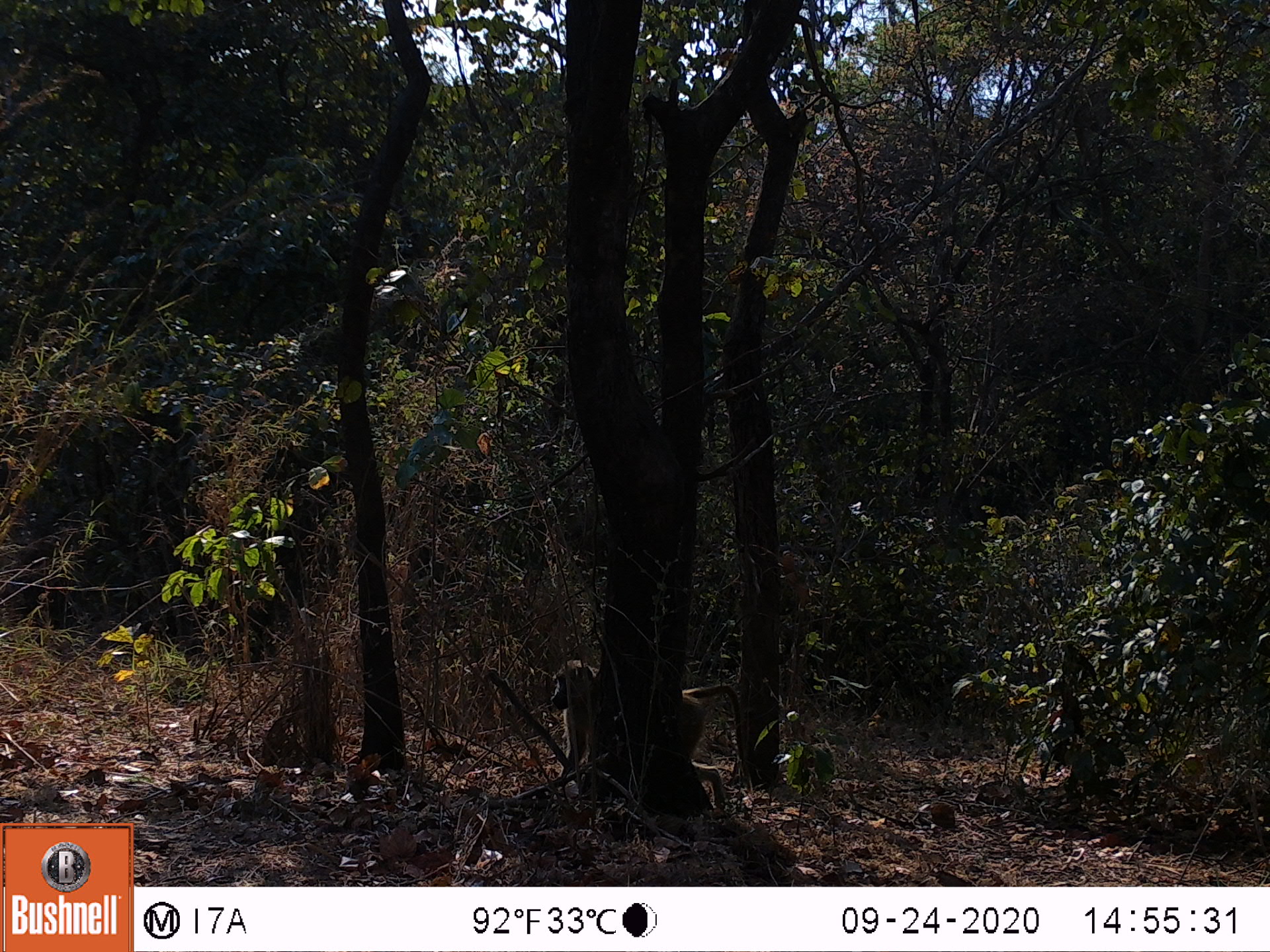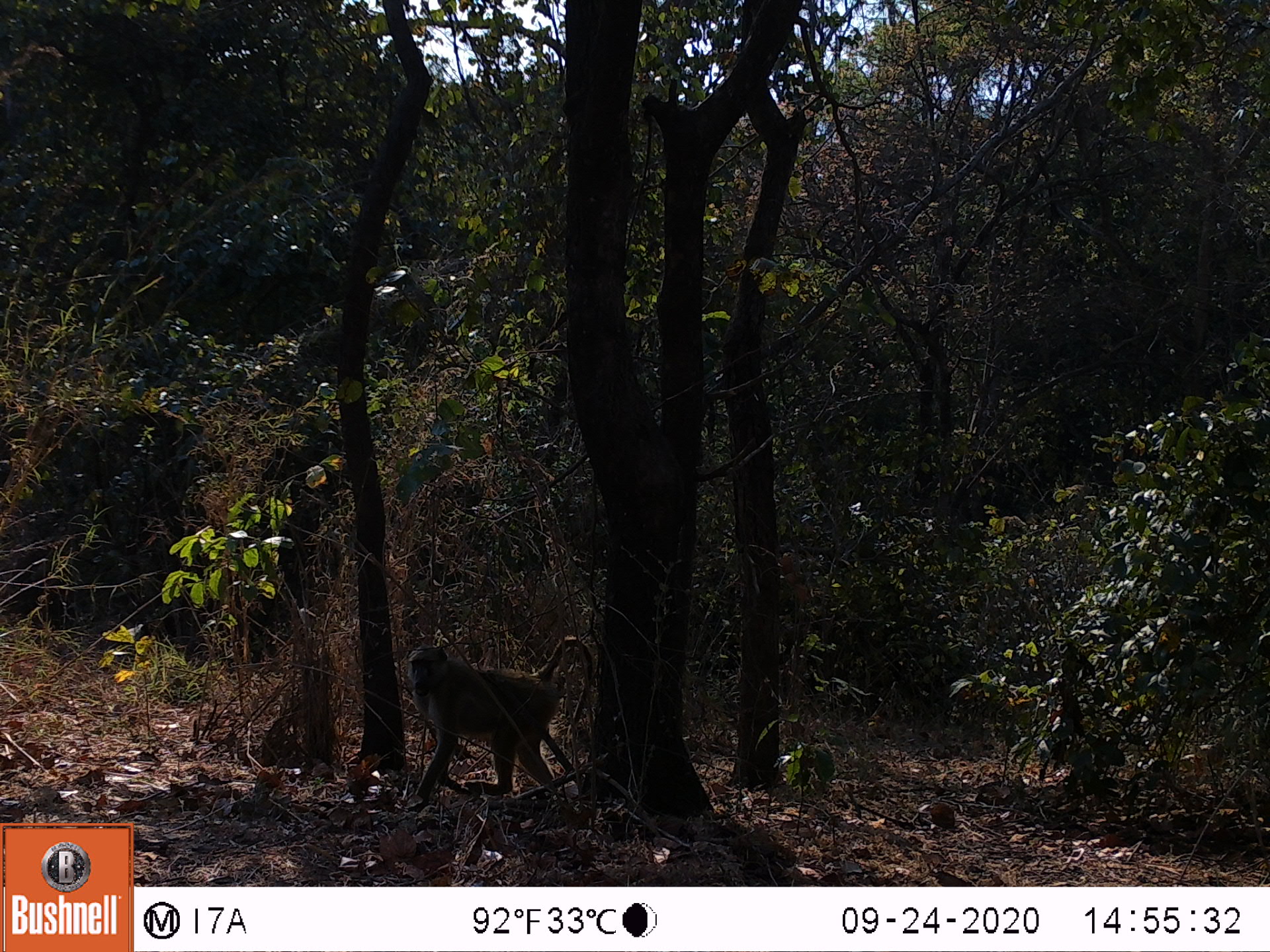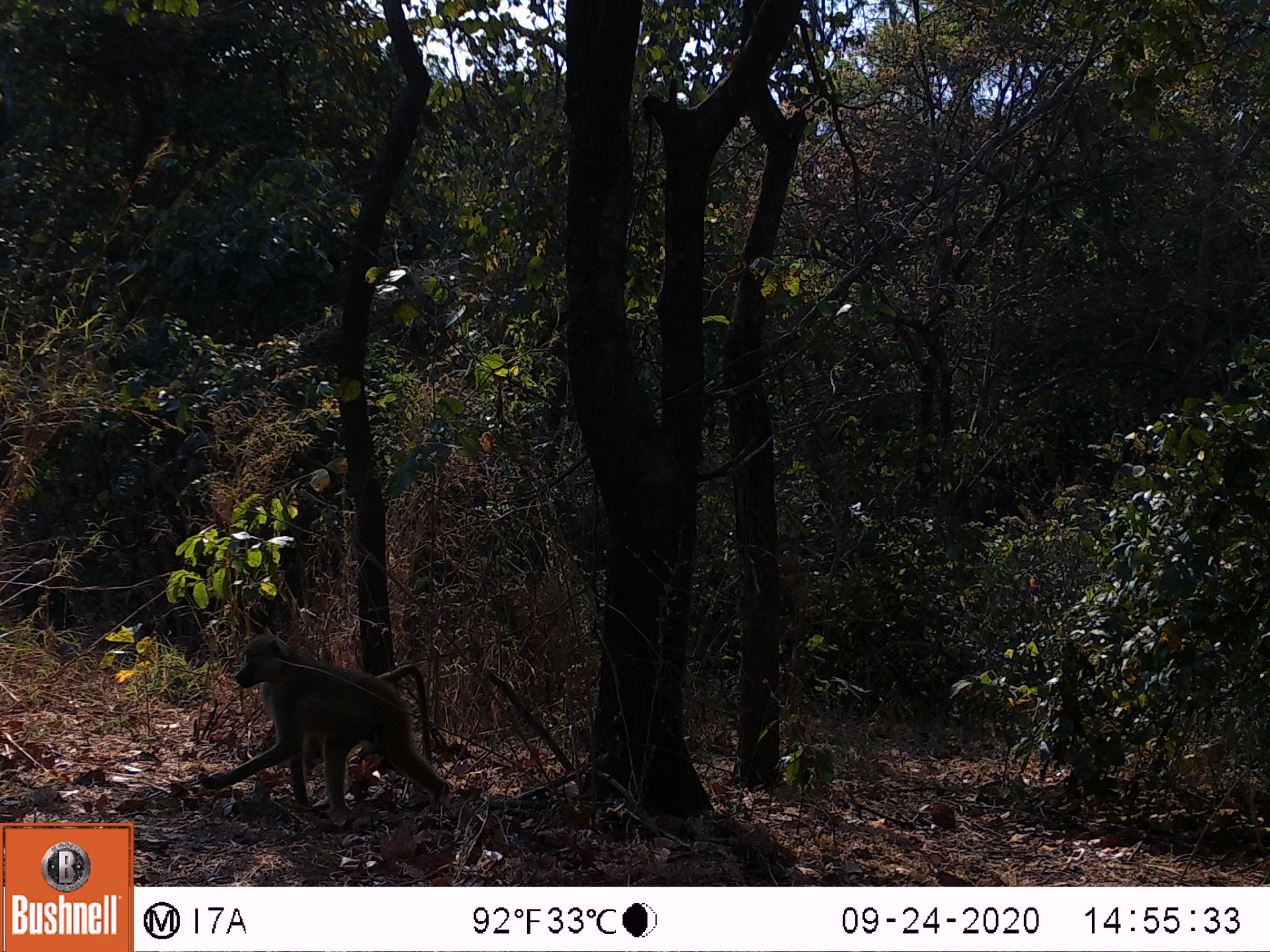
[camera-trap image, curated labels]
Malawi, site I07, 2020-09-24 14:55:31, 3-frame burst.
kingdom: Animalia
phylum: Chordata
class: Mammalia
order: Primates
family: Cercopithecidae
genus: Papio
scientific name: Papio cynocephalus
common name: yellow baboon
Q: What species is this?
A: Yellow baboon (Papio cynocephalus).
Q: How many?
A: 1.